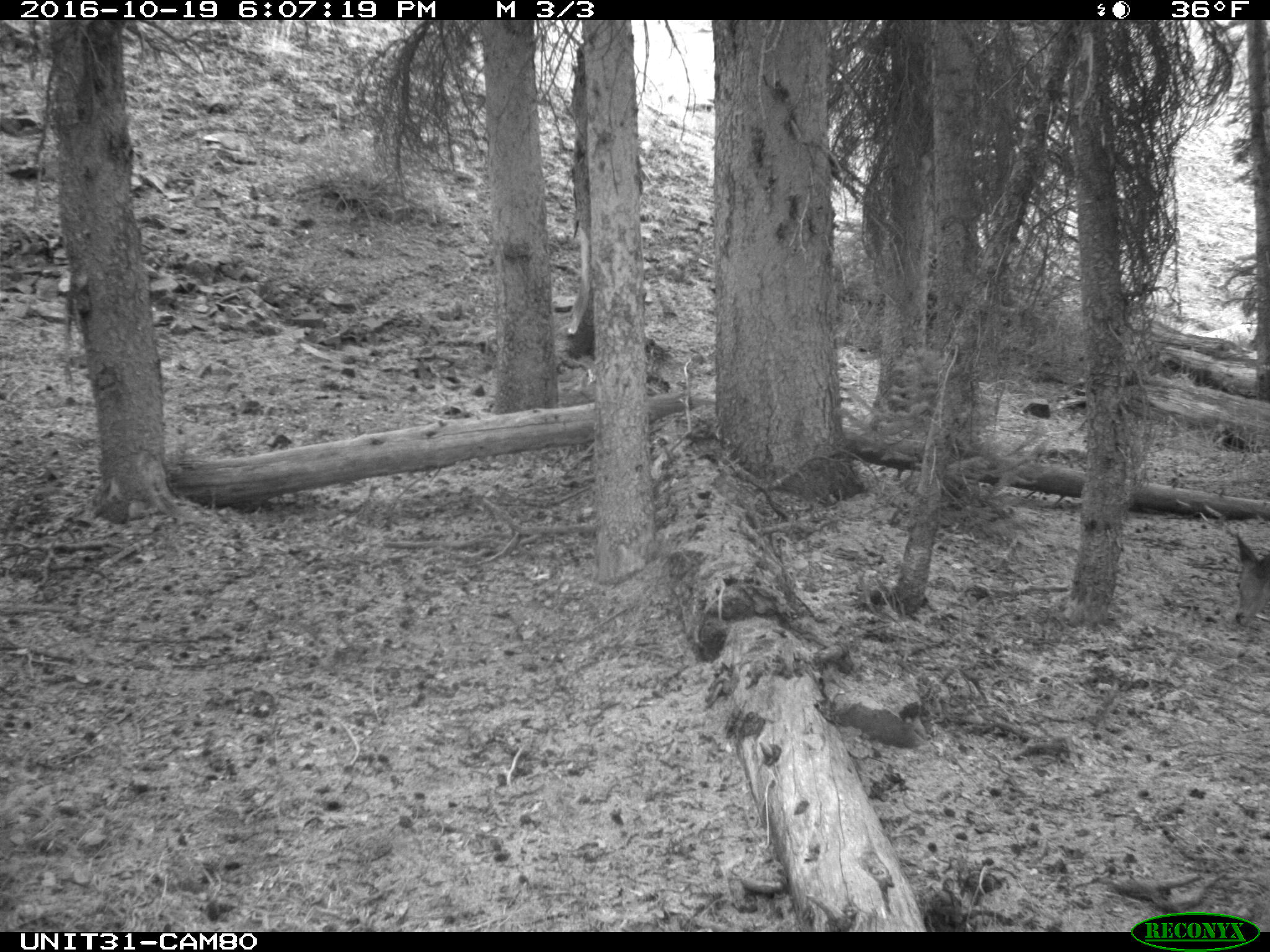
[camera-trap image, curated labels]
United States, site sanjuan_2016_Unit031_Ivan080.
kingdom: Animalia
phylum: Chordata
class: Mammalia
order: Artiodactyla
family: Cervidae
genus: Odocoileus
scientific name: Odocoileus hemionus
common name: mule deer